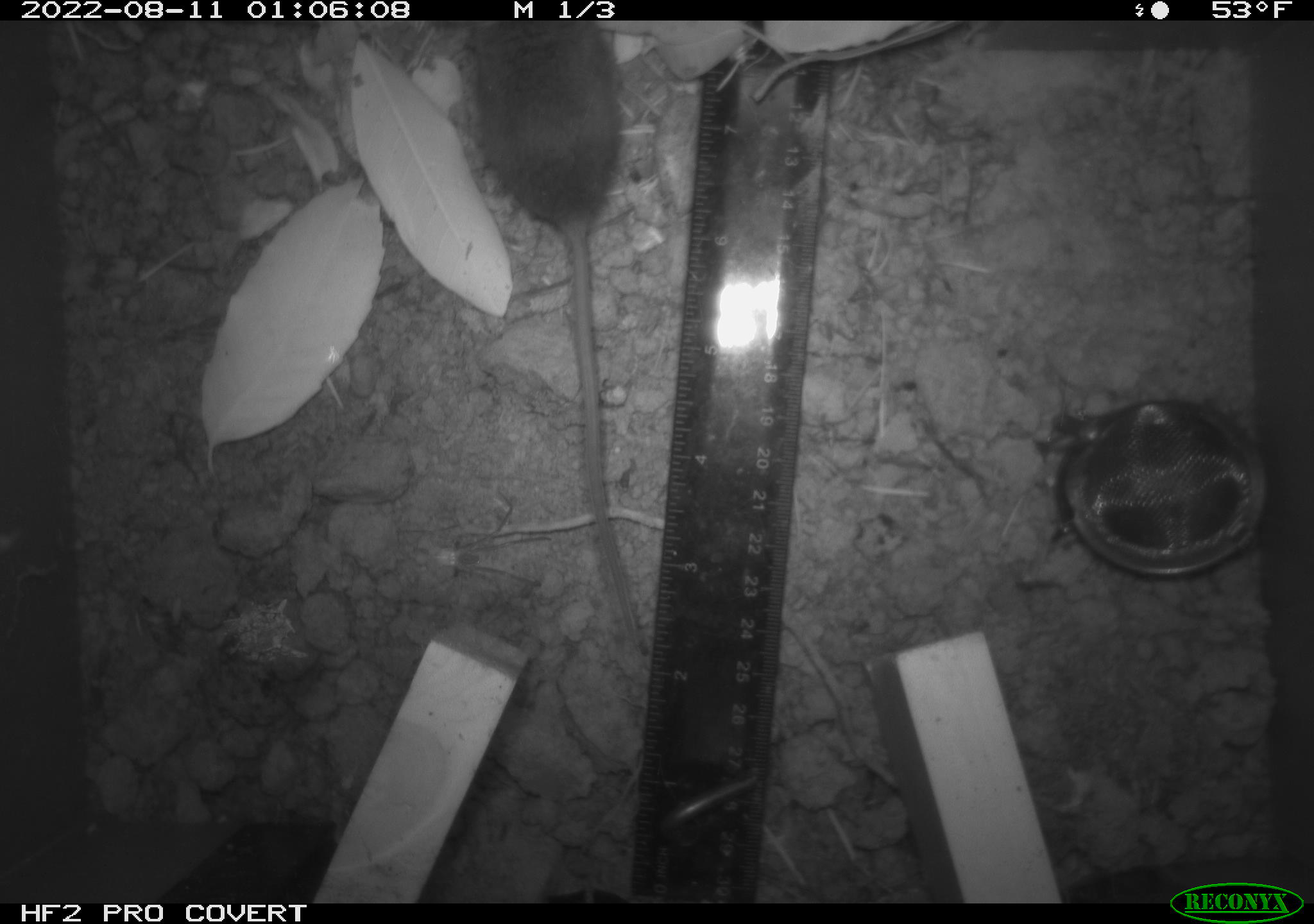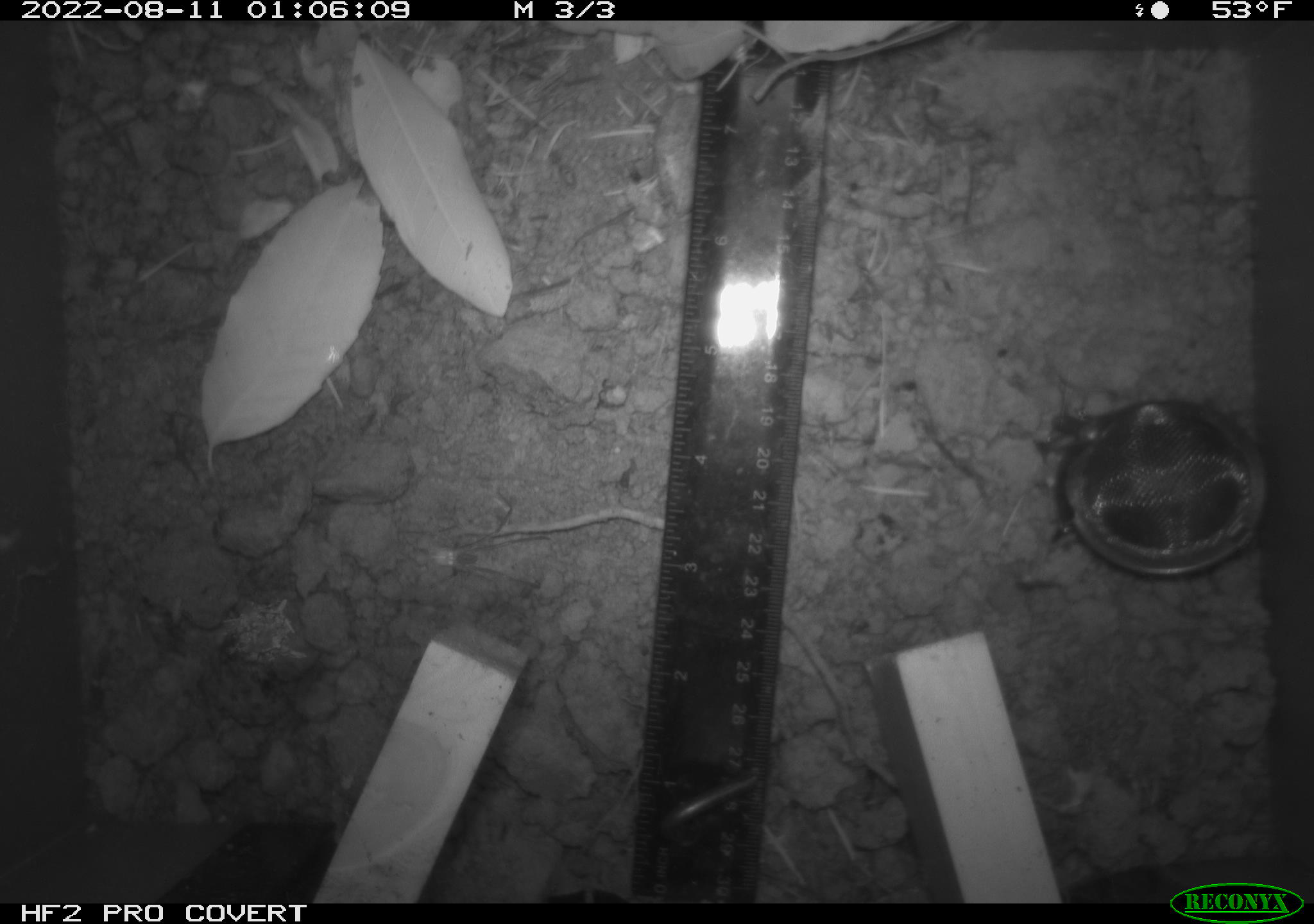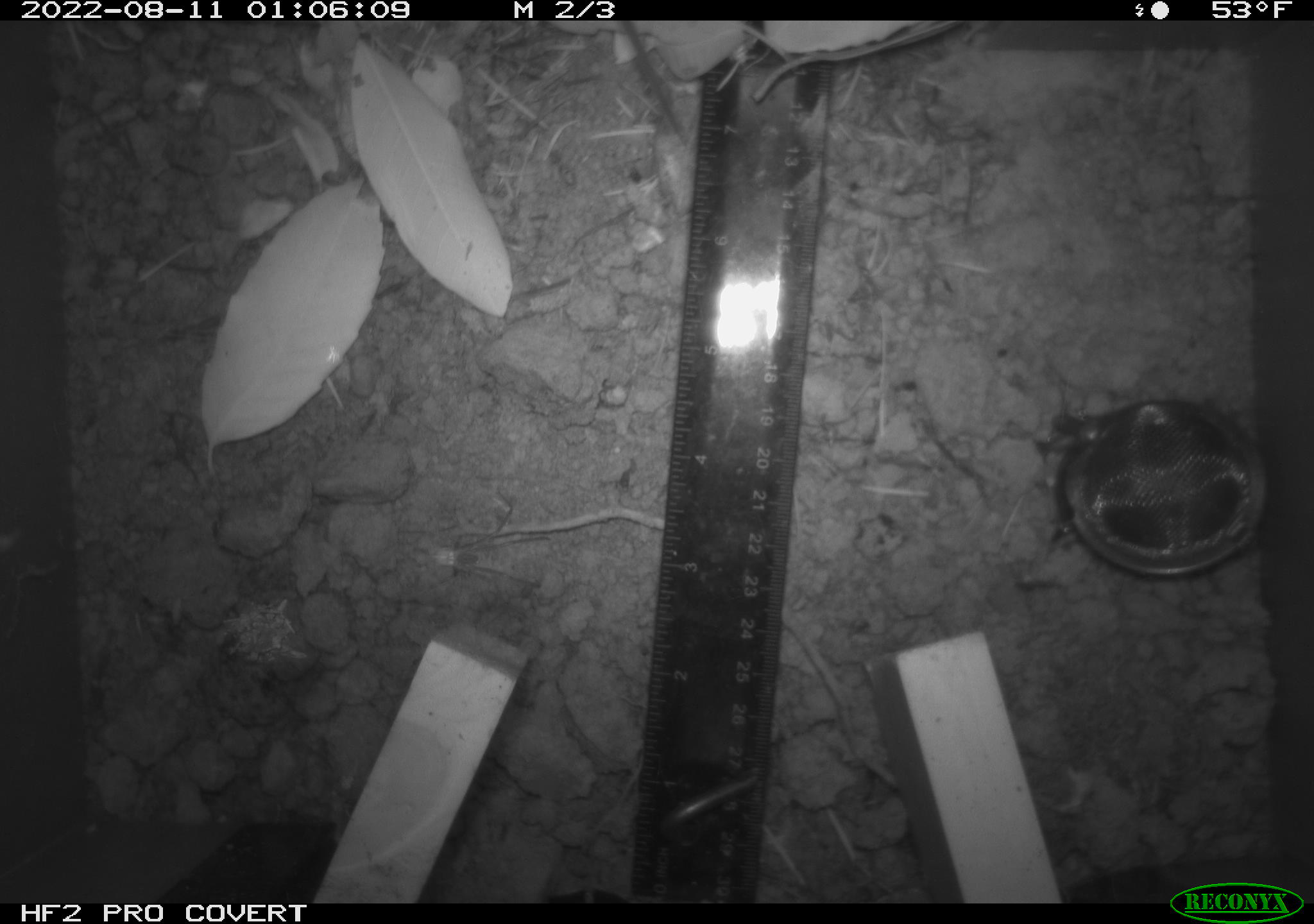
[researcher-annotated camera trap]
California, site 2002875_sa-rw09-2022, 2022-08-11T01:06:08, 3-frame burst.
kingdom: Animalia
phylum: Chordata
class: Mammalia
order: Rodentia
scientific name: Rodentia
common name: rodent